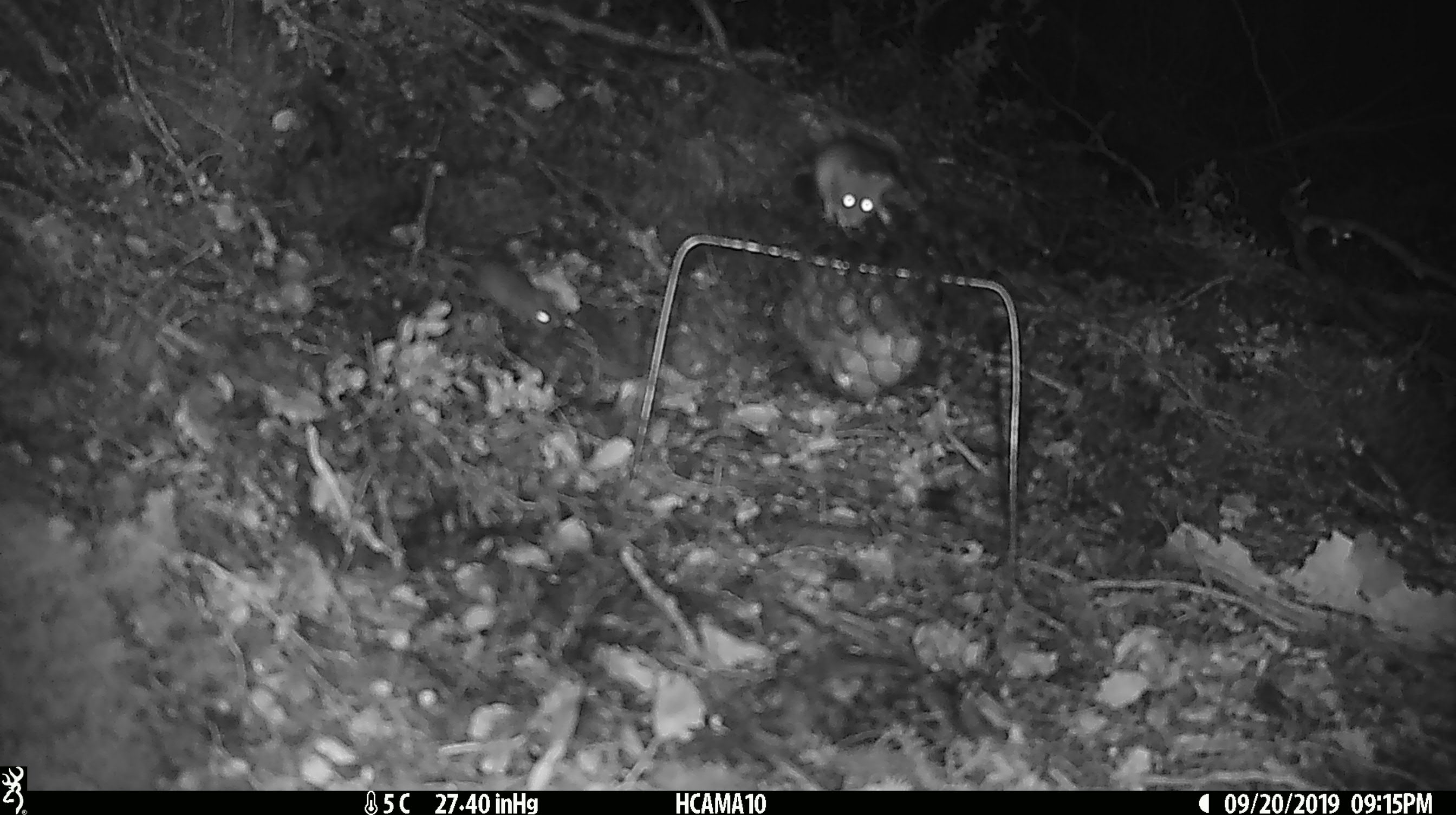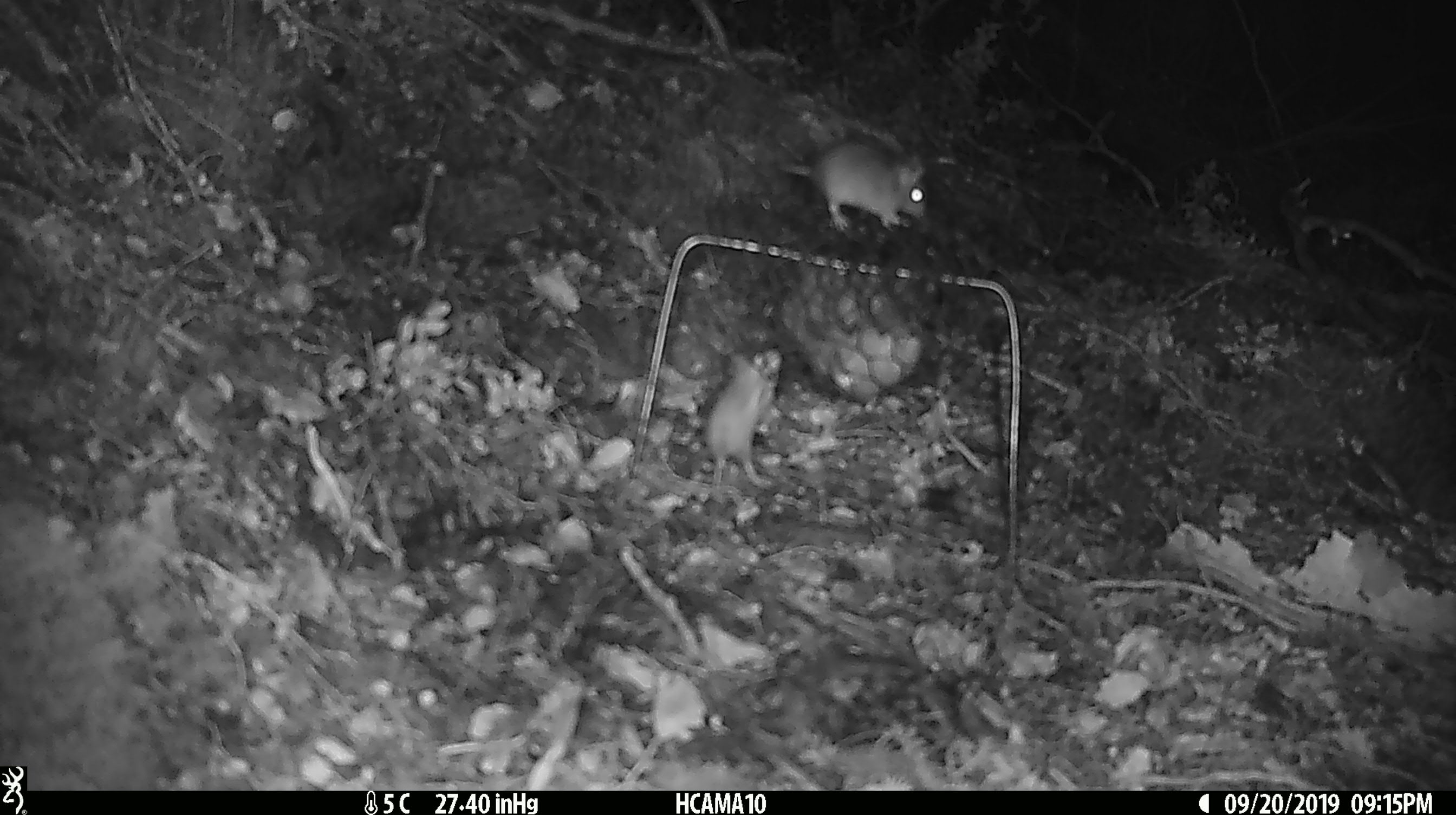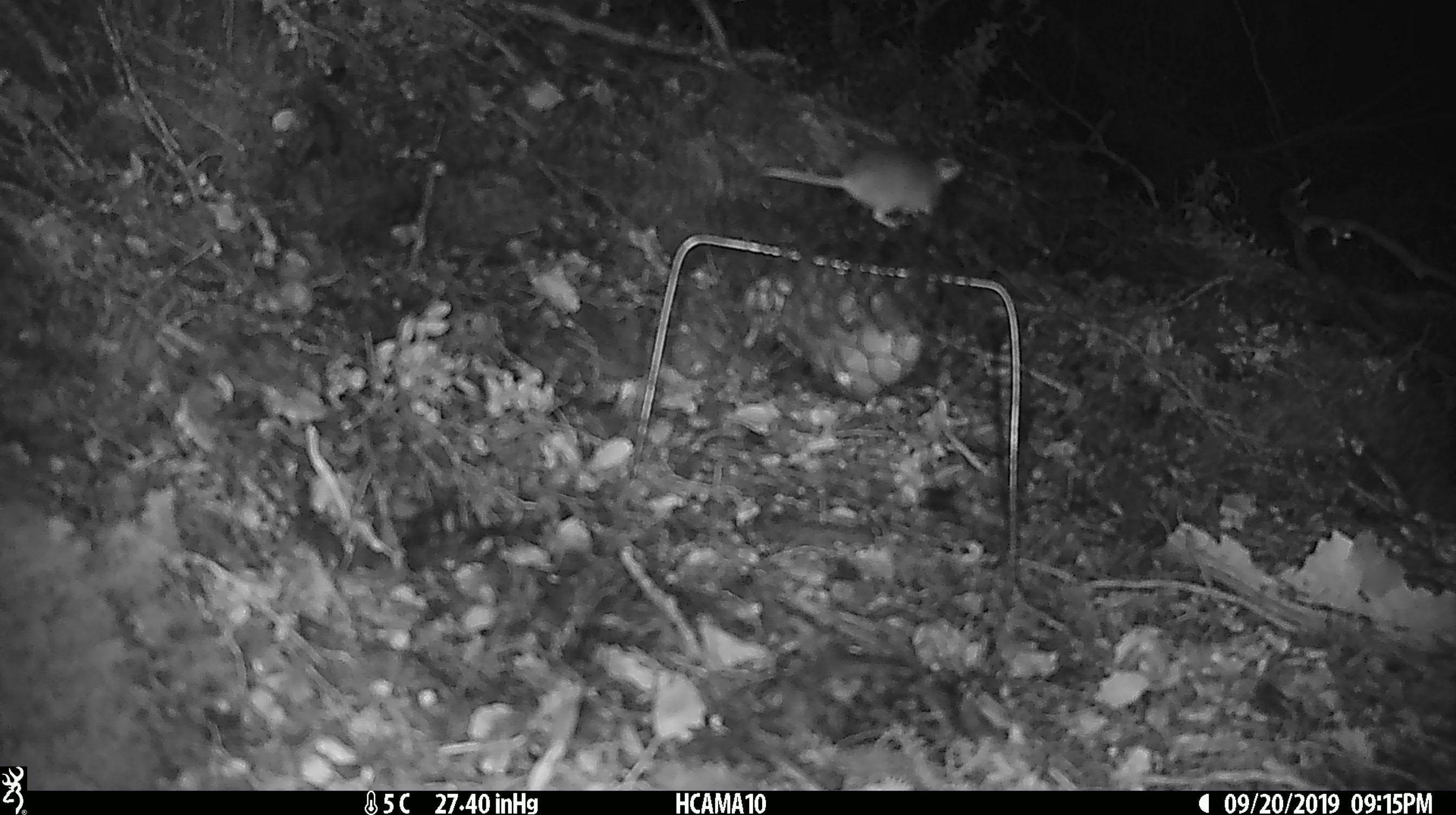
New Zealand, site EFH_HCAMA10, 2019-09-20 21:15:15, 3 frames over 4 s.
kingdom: Animalia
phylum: Chordata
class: Mammalia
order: Rodentia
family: Muridae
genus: Mus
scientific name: Mus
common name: mouse